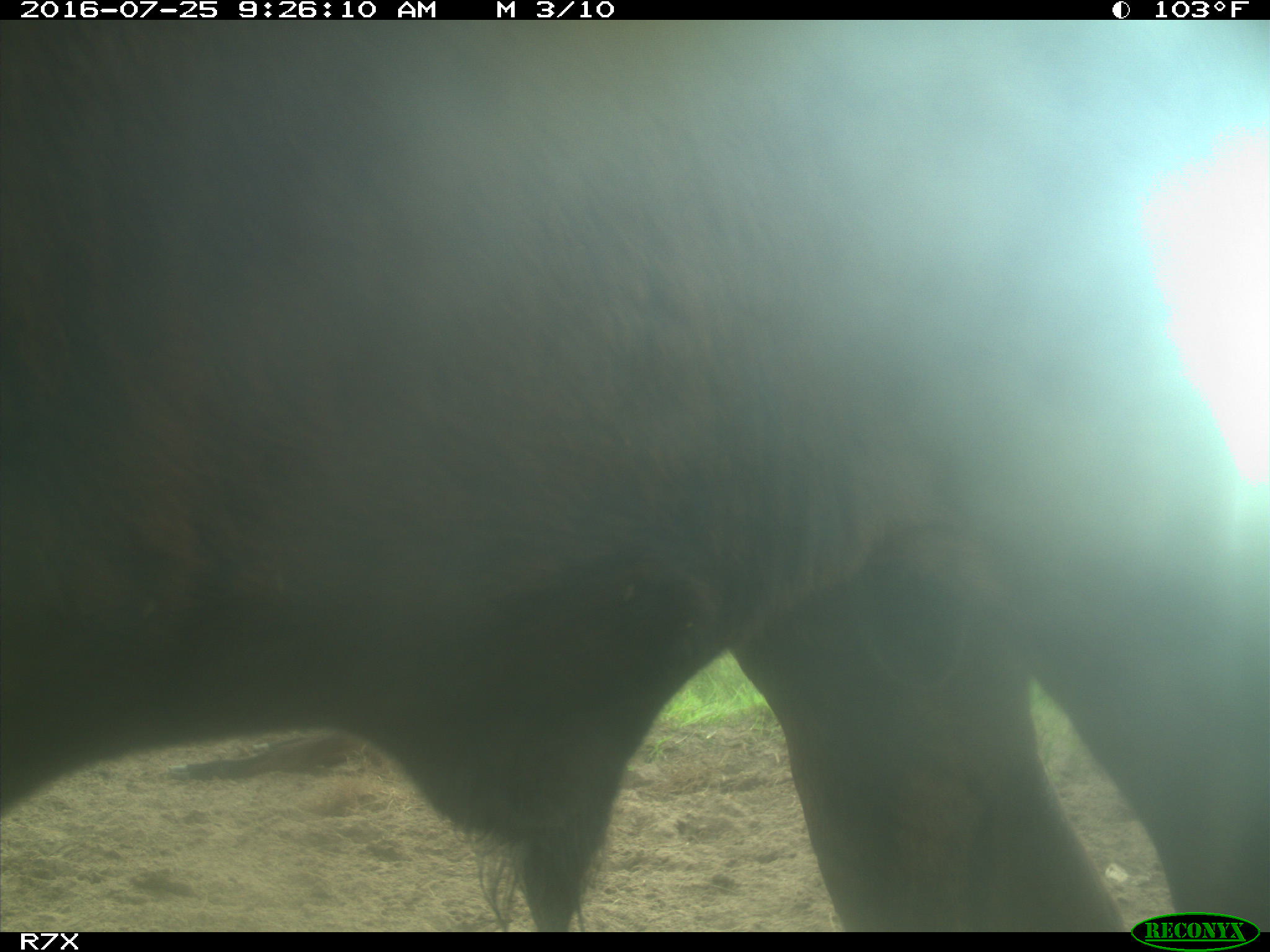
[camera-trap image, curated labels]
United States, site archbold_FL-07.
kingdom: Animalia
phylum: Chordata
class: Mammalia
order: Artiodactyla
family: Bovidae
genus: Bos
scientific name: Bos taurus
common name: domestic cow